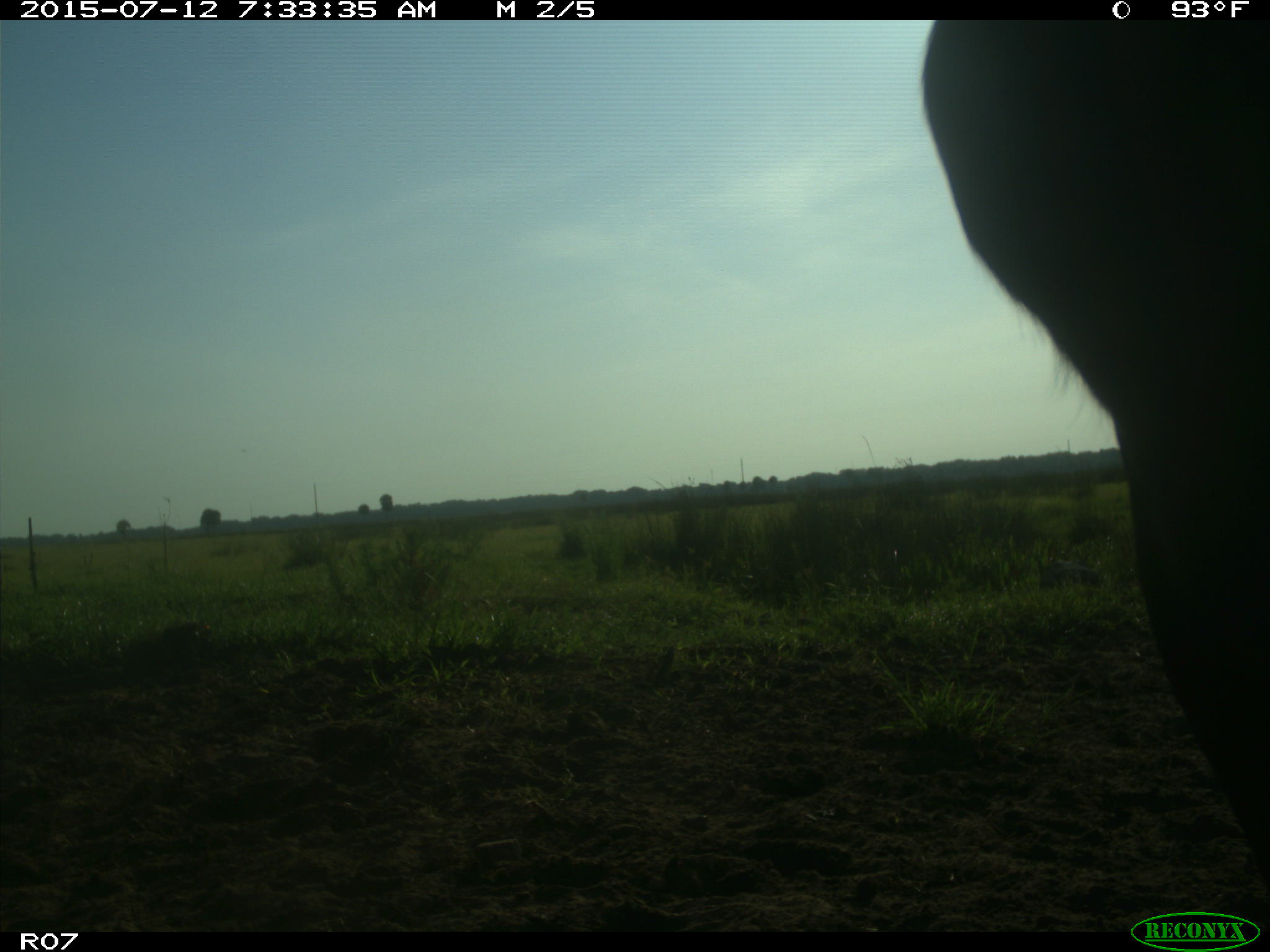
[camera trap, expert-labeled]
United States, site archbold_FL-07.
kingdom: Animalia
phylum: Chordata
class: Mammalia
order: Artiodactyla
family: Bovidae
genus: Bos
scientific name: Bos taurus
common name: domestic cow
Bos taurus (domestic cow).